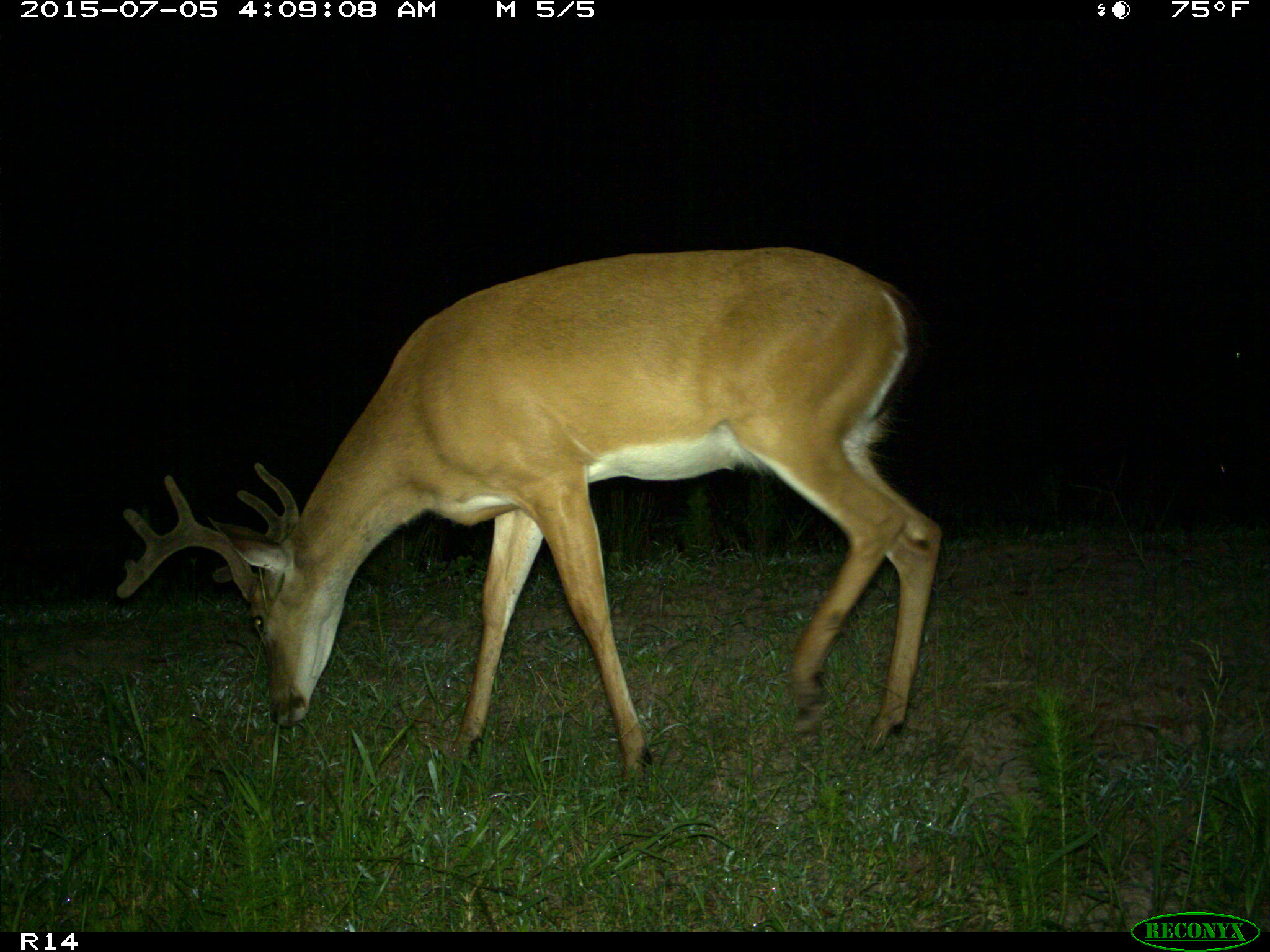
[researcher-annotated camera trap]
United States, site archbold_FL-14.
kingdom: Animalia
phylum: Chordata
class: Mammalia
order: Artiodactyla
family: Cervidae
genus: Odocoileus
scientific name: Odocoileus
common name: deer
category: unidentified deer